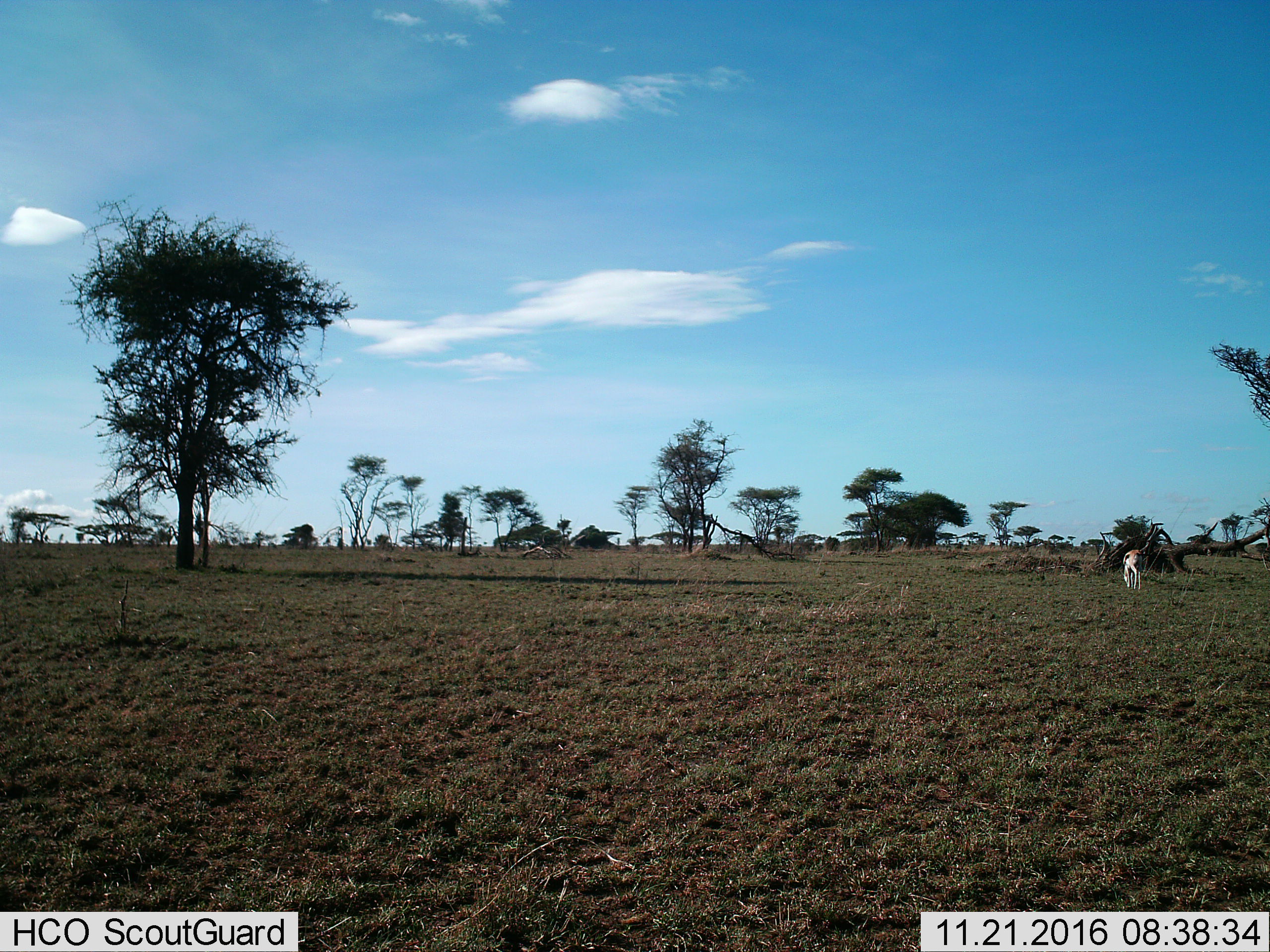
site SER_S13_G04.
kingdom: Animalia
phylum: Chordata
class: Mammalia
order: Artiodactyla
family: Bovidae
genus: Eudorcas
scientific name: Eudorcas thomsonii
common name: thomson's gazelle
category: gazellethomsons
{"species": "gazellethomsons (thomson's gazelle) (Eudorcas thomsonii)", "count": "1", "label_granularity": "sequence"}